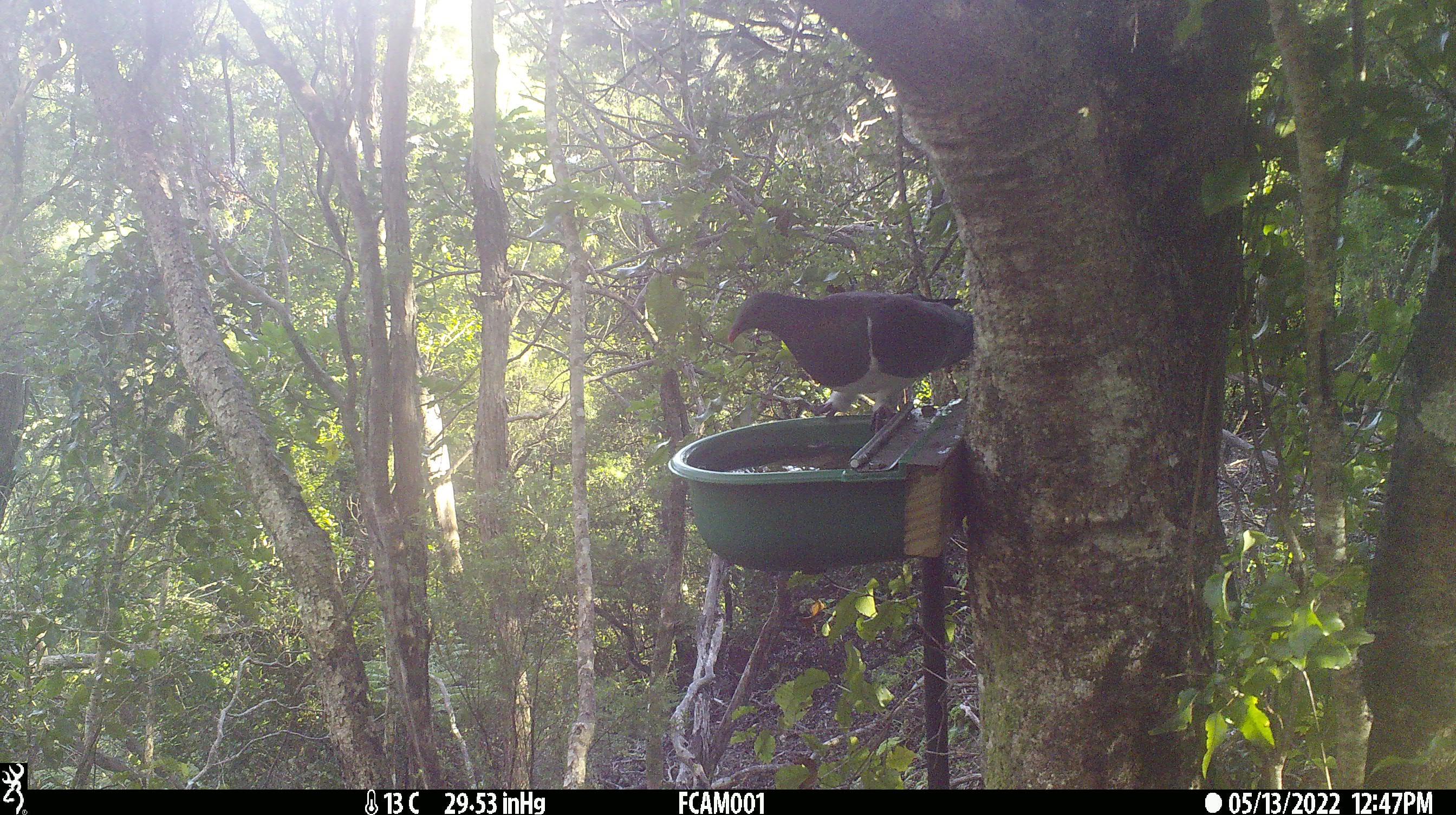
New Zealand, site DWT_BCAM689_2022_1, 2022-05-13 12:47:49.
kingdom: Animalia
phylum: Chordata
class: Aves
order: Columbiformes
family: Columbidae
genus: Hemiphaga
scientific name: Hemiphaga novaeseelandiae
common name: new zealand pigeon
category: kereru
Kereru (new zealand pigeon) (Hemiphaga novaeseelandiae).